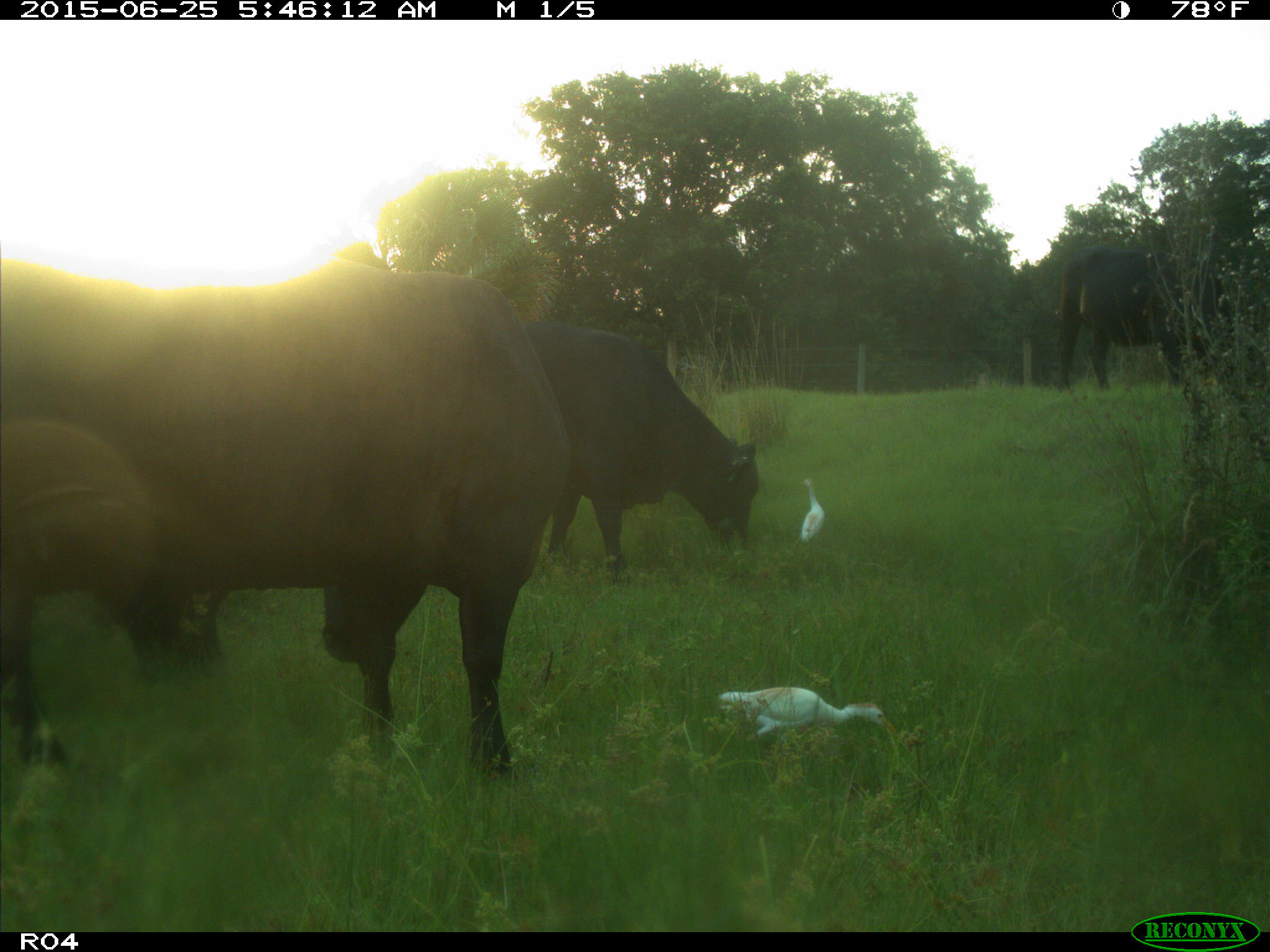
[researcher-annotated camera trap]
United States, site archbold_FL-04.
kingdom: Animalia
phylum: Chordata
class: Mammalia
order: Artiodactyla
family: Bovidae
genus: Bos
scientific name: Bos taurus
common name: domestic cow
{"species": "Bos taurus (domestic cow)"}